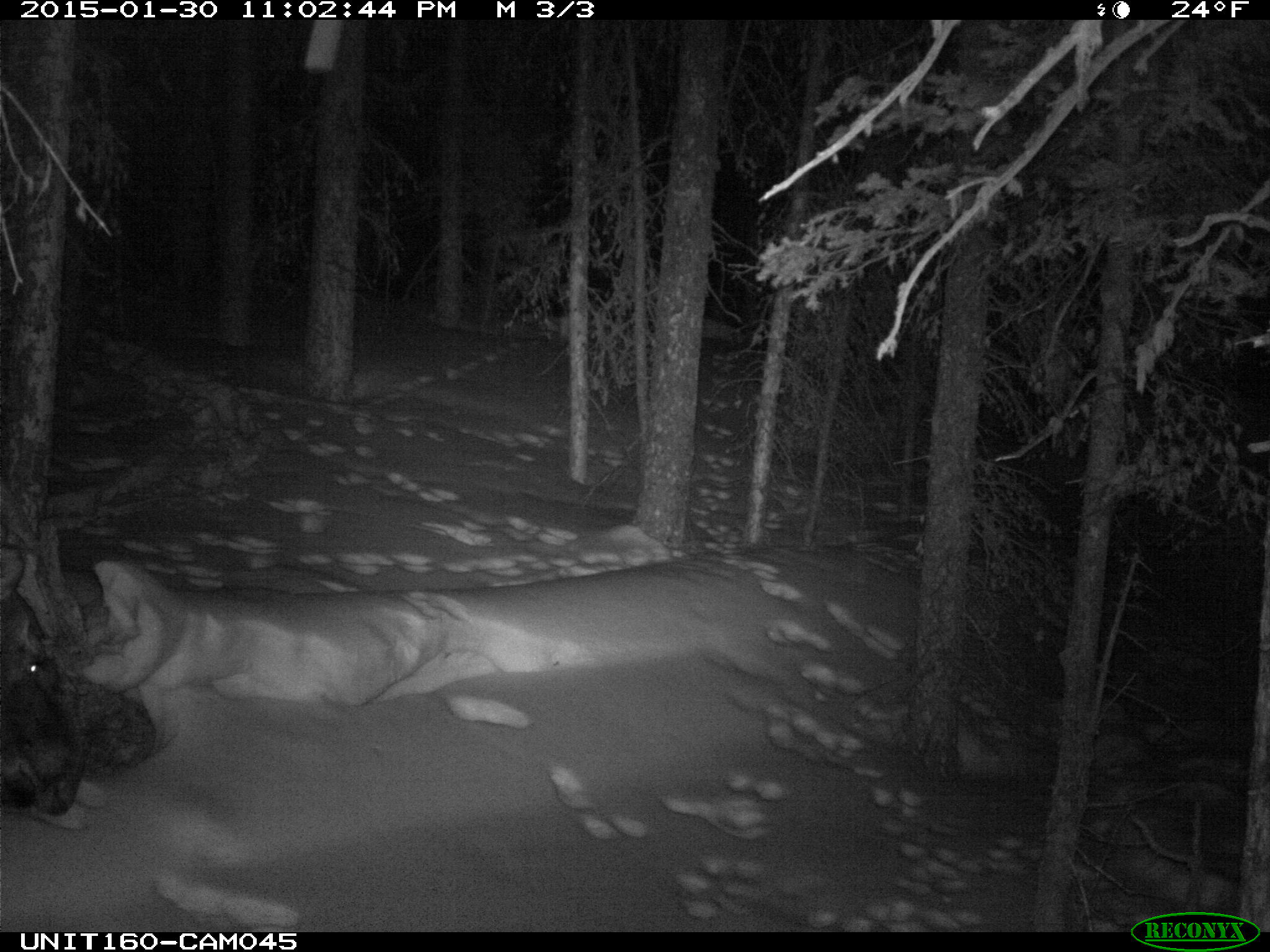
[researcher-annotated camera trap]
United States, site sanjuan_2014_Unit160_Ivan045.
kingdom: Animalia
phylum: Chordata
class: Mammalia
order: Artiodactyla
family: Cervidae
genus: Alces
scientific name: Alces alces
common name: moose